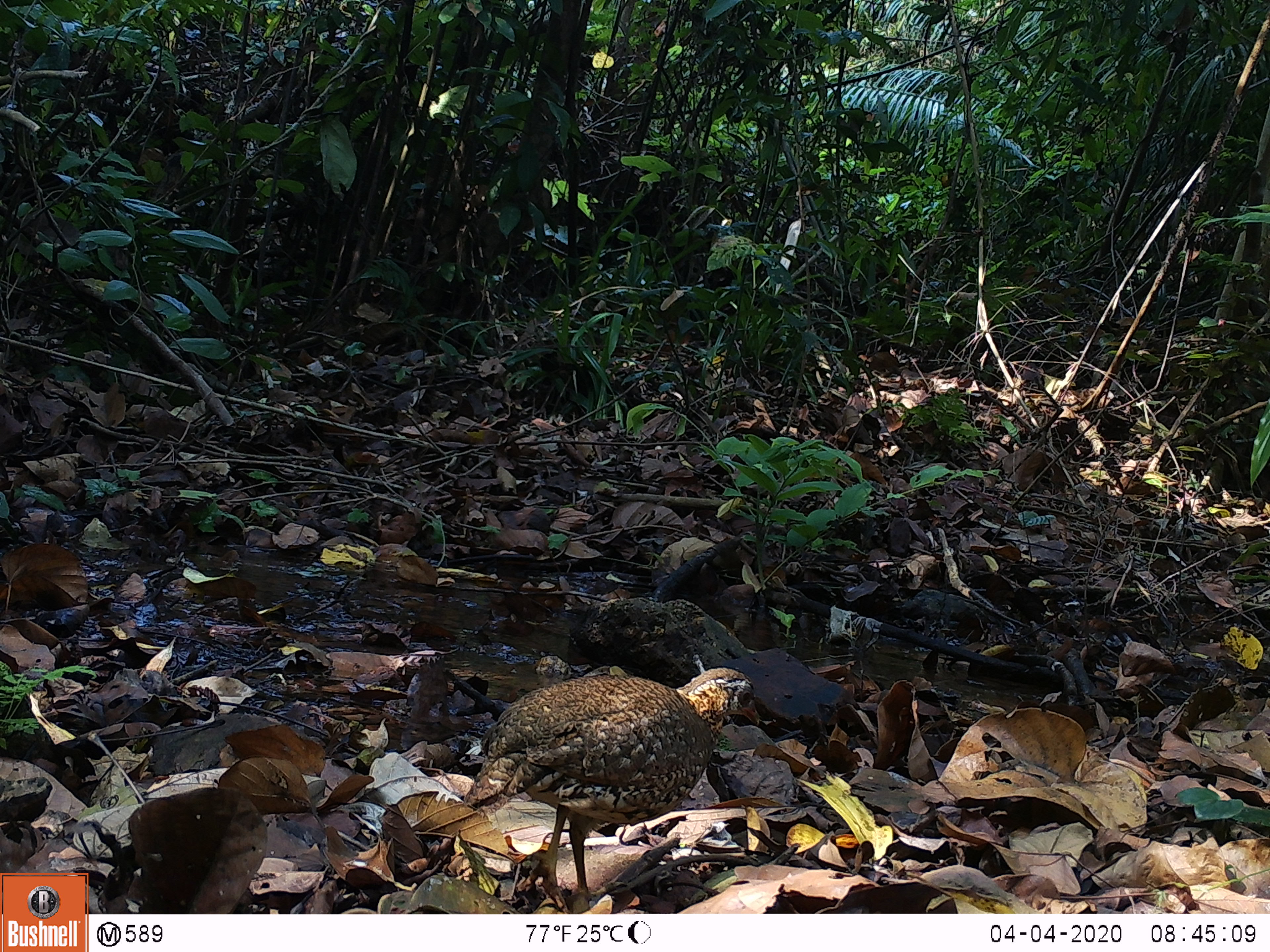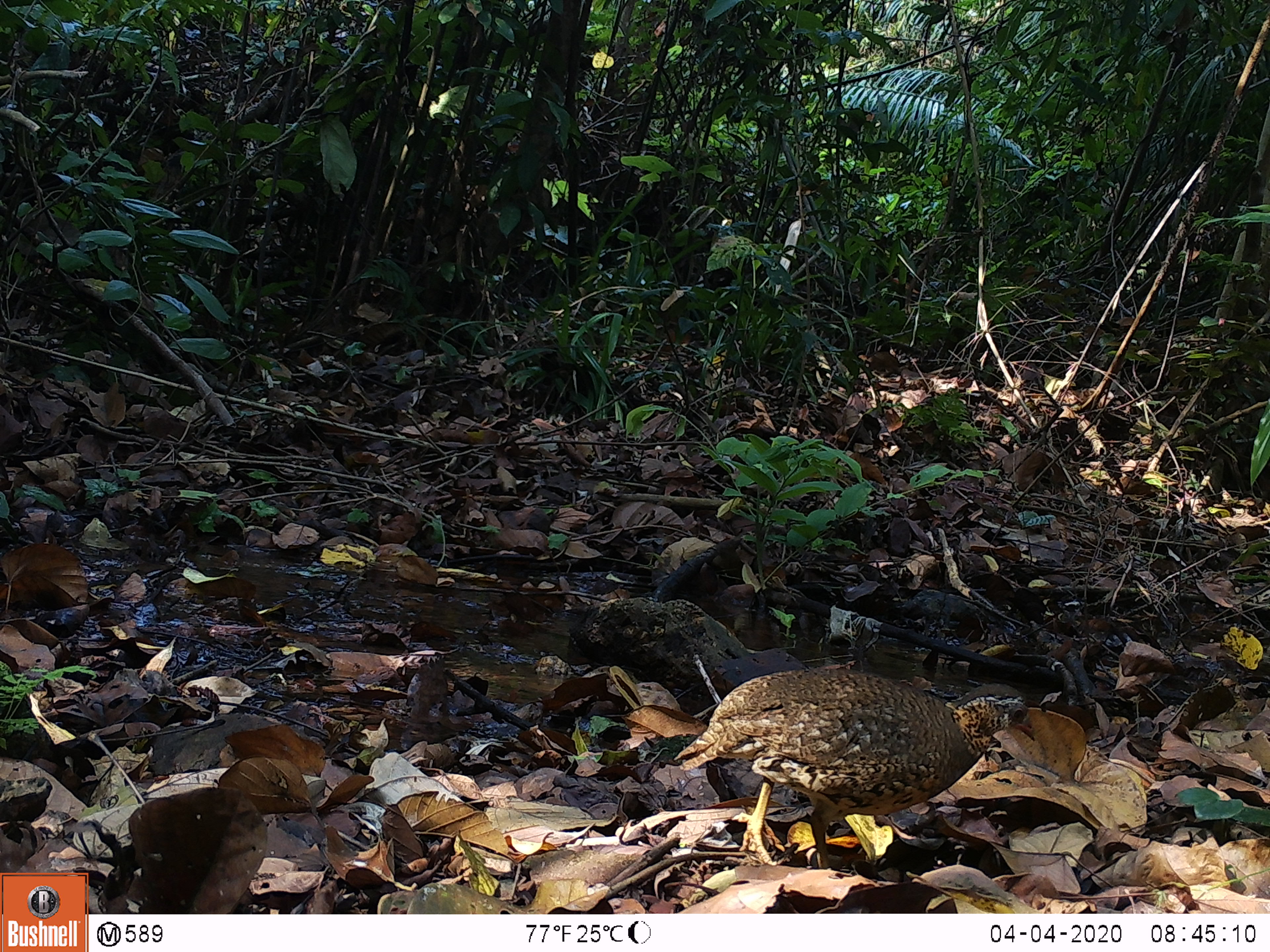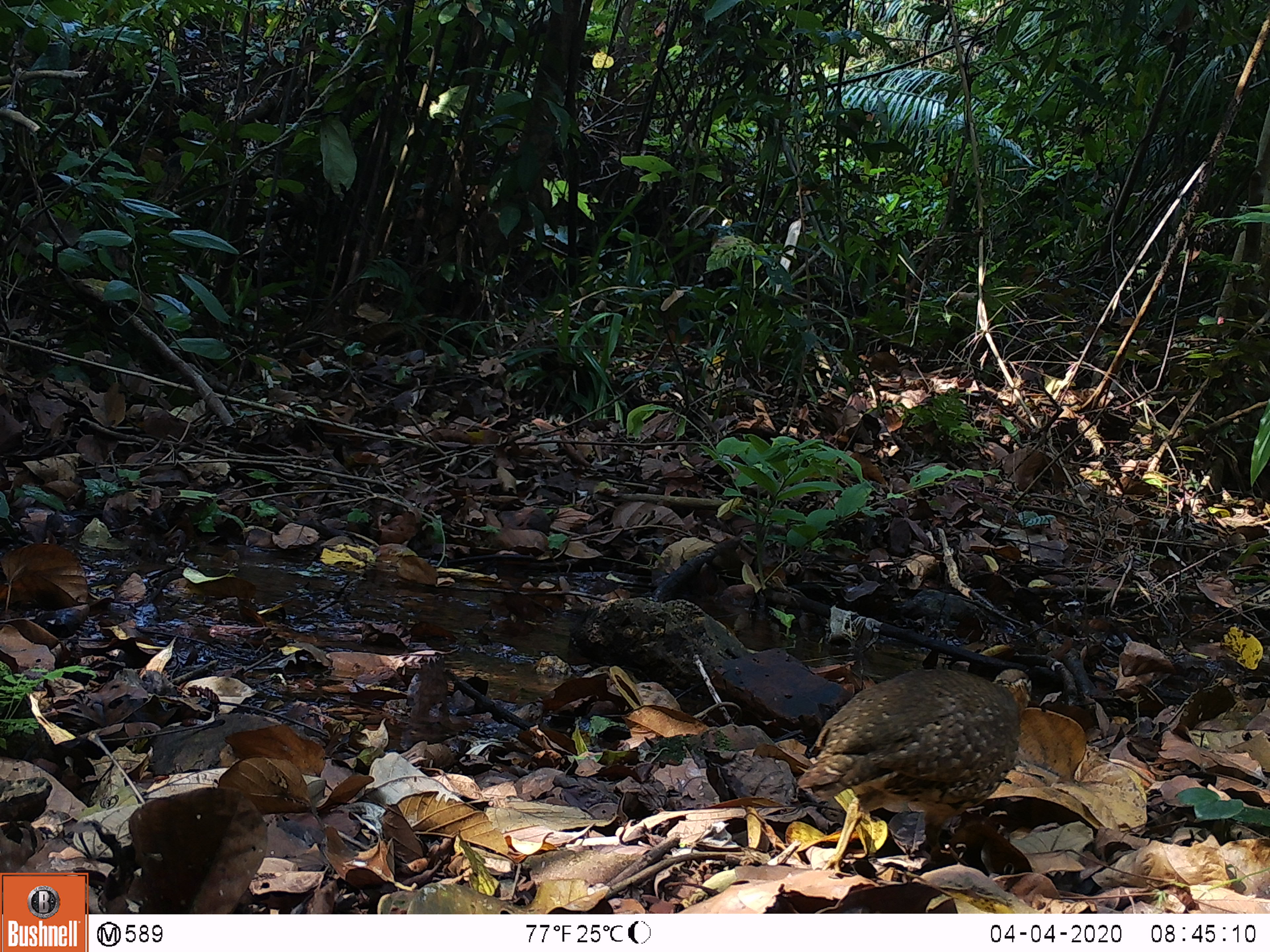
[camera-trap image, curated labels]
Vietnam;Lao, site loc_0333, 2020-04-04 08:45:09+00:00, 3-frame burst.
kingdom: Animalia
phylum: Chordata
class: Aves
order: Galliformes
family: Phasianidae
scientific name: Phasianidae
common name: partridge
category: unidentified partridge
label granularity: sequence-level